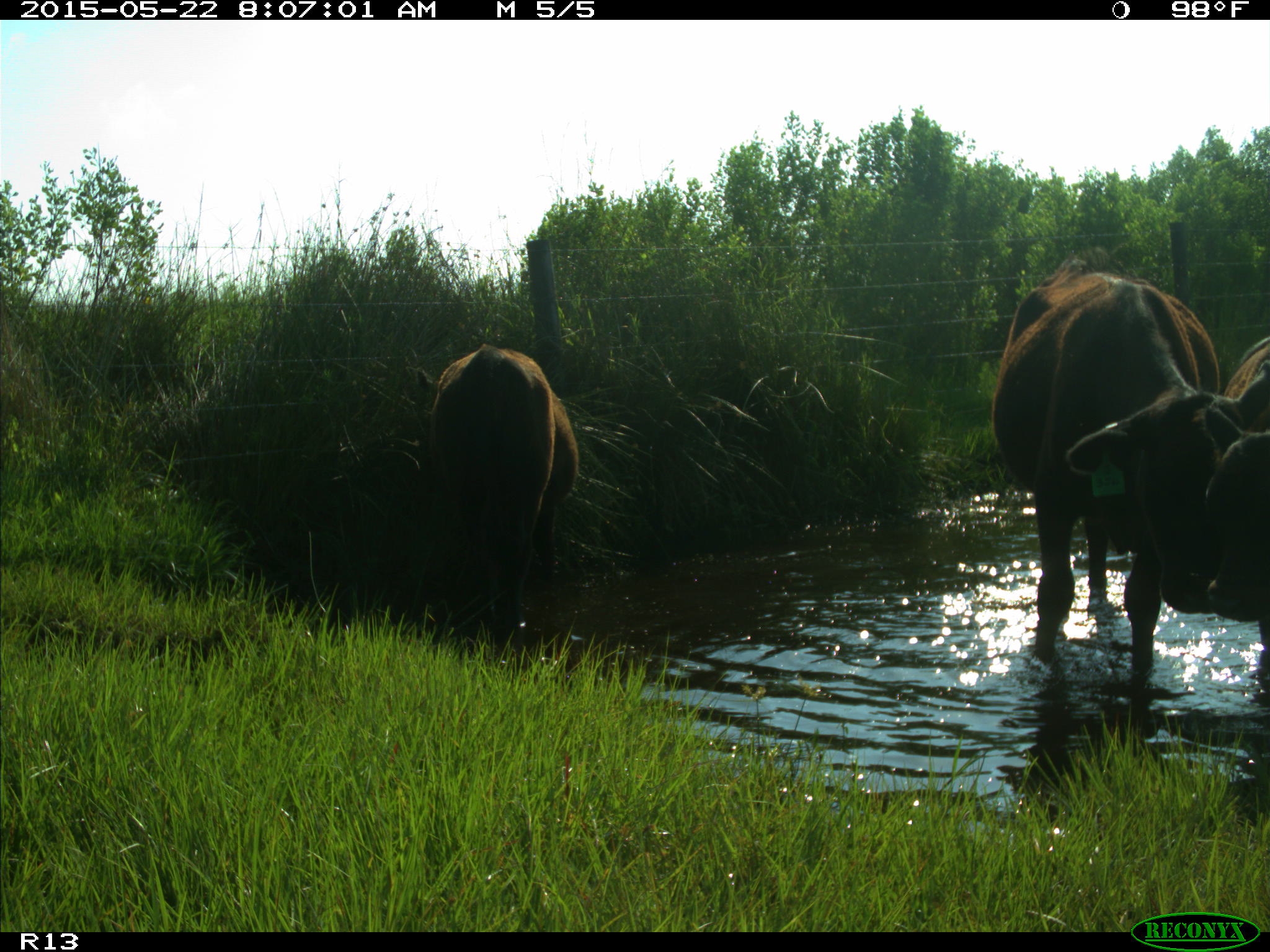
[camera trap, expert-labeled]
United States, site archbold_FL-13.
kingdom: Animalia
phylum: Chordata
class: Mammalia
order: Artiodactyla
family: Bovidae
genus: Bos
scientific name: Bos taurus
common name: domestic cow